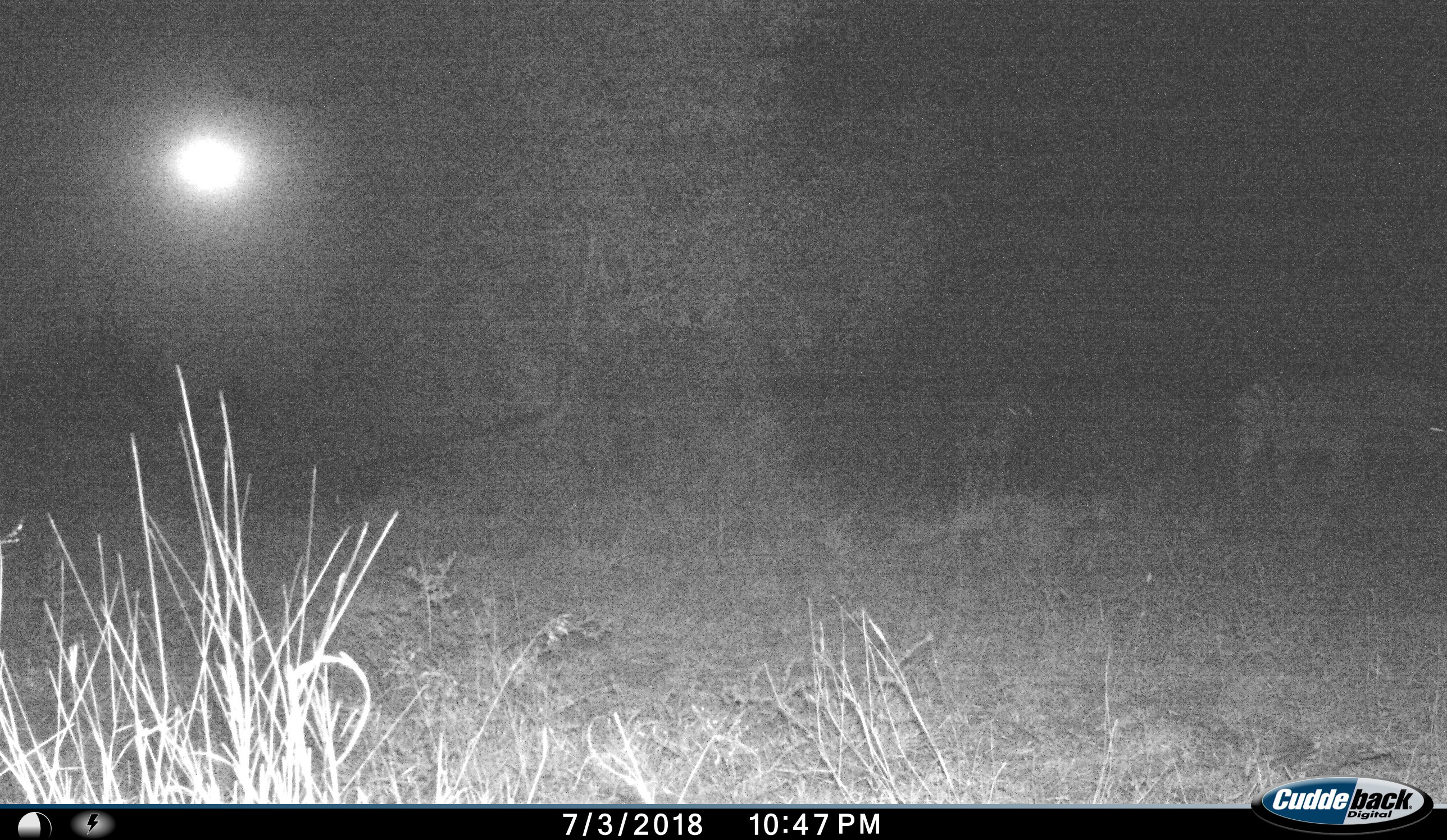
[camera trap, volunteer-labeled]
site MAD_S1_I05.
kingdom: Animalia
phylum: Chordata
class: Mammalia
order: Perissodactyla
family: Equidae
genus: Equus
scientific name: Equus quagga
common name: plains zebra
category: zebraplains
Zebraplains (plains zebra) (Equus quagga), count 1. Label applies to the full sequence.